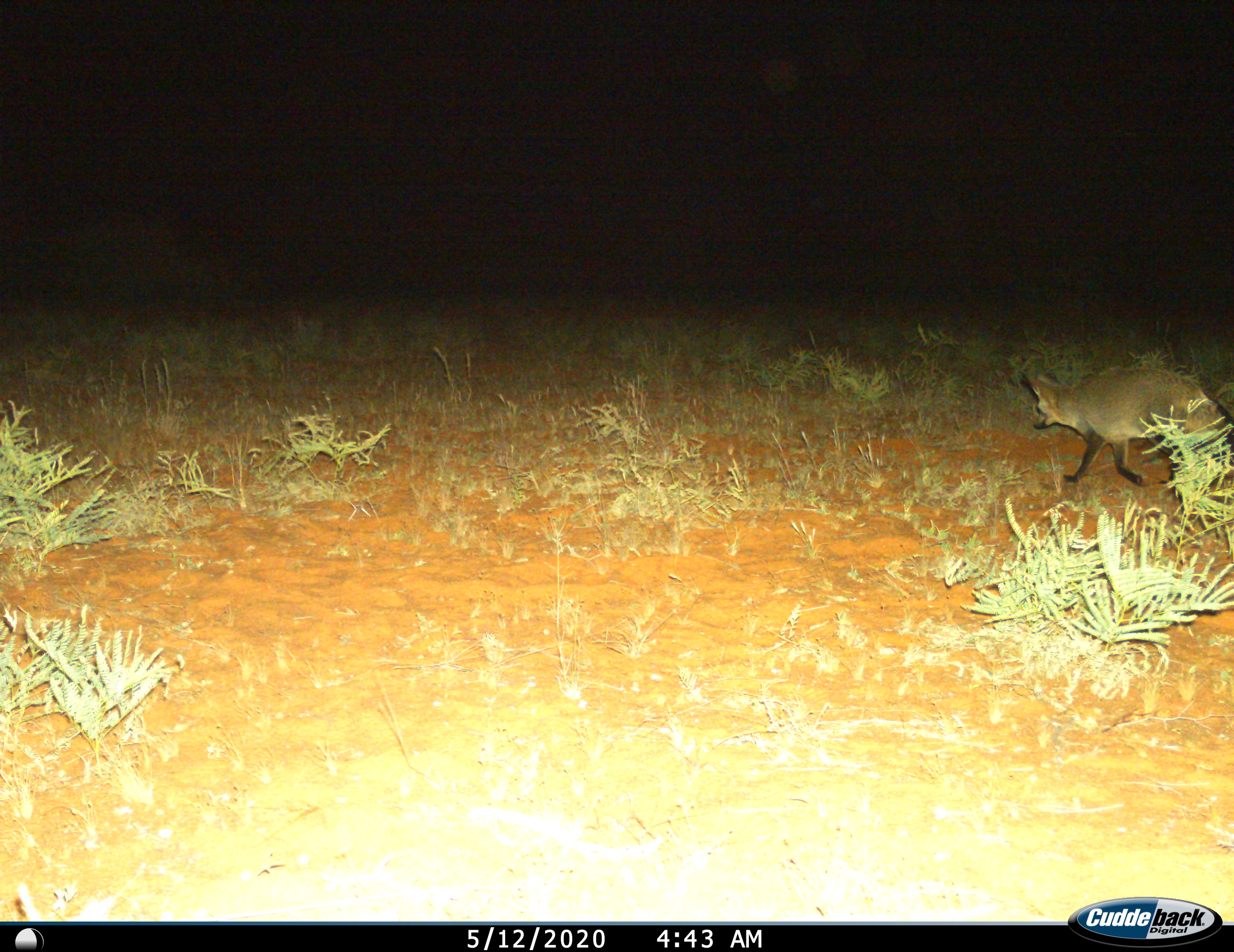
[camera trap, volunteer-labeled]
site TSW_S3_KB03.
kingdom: Animalia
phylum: Chordata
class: Mammalia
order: Carnivora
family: Canidae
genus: Otocyon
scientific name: Otocyon megalotis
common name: bat-eared fox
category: foxbateared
Foxbateared (bat-eared fox) (Otocyon megalotis), count 1. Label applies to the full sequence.